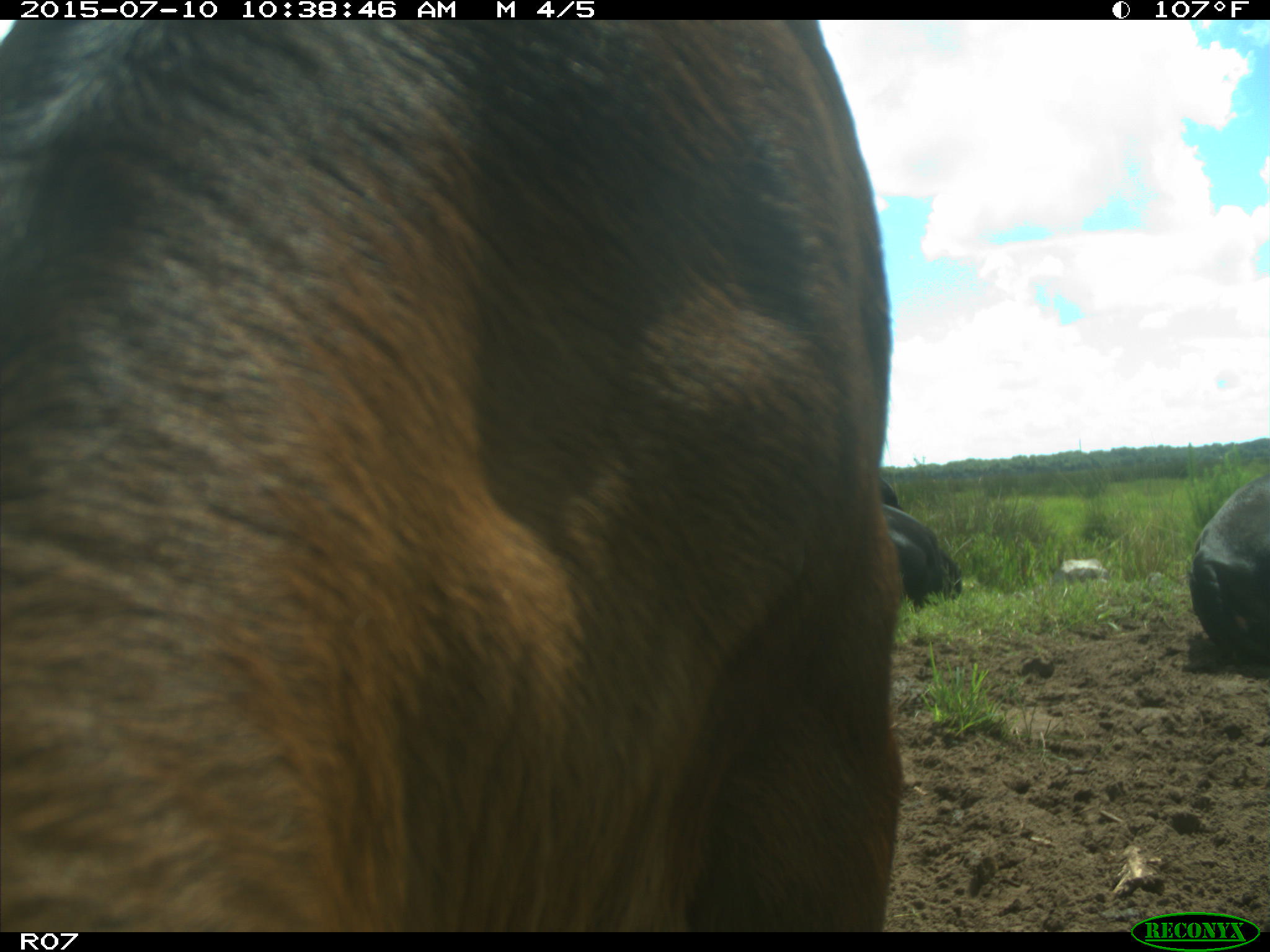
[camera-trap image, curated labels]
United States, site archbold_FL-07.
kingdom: Animalia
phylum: Chordata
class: Mammalia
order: Artiodactyla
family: Bovidae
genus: Bos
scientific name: Bos taurus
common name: domestic cow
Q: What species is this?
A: Bos taurus (domestic cow).